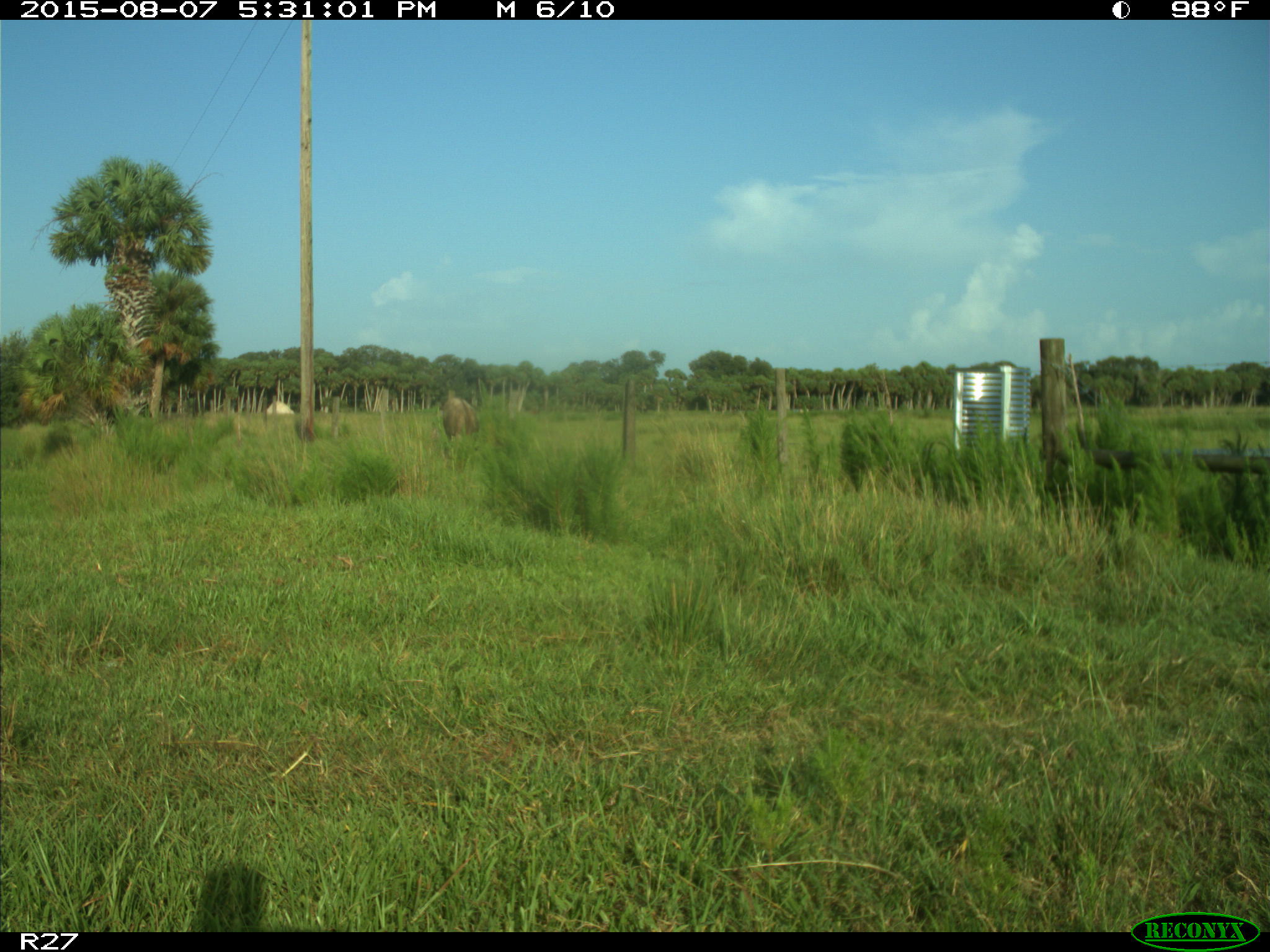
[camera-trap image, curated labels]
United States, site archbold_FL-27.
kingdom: Animalia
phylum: Chordata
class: Mammalia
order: Artiodactyla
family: Bovidae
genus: Bos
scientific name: Bos taurus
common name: domestic cow